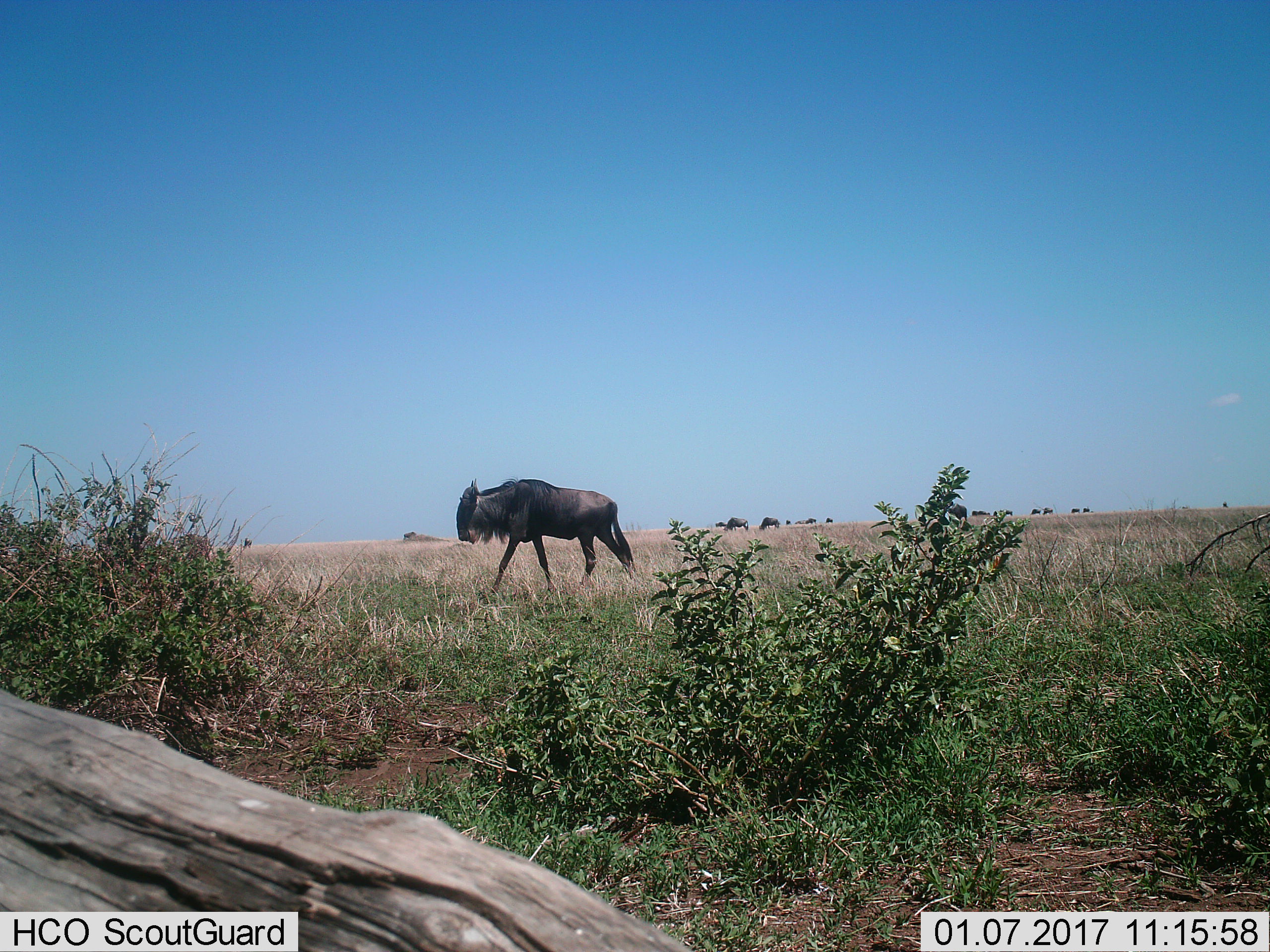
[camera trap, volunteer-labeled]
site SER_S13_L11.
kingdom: Animalia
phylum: Chordata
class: Mammalia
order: Artiodactyla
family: Bovidae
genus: Connochaetes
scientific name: Connochaetes taurinus taurinus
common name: blue wildebeest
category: wildebeestblue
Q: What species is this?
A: Wildebeestblue (blue wildebeest) (Connochaetes taurinus taurinus).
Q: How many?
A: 11-50.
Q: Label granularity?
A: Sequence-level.